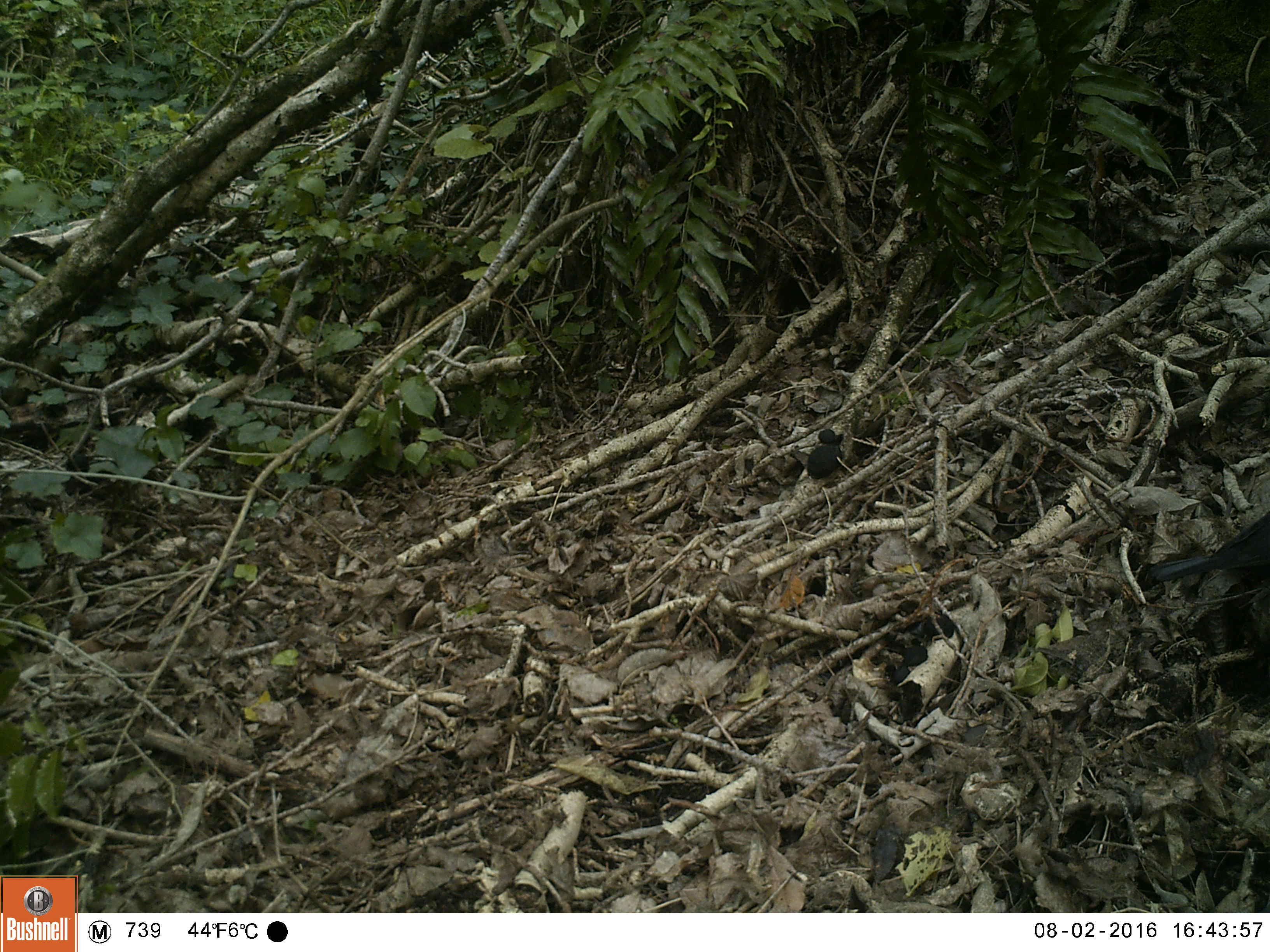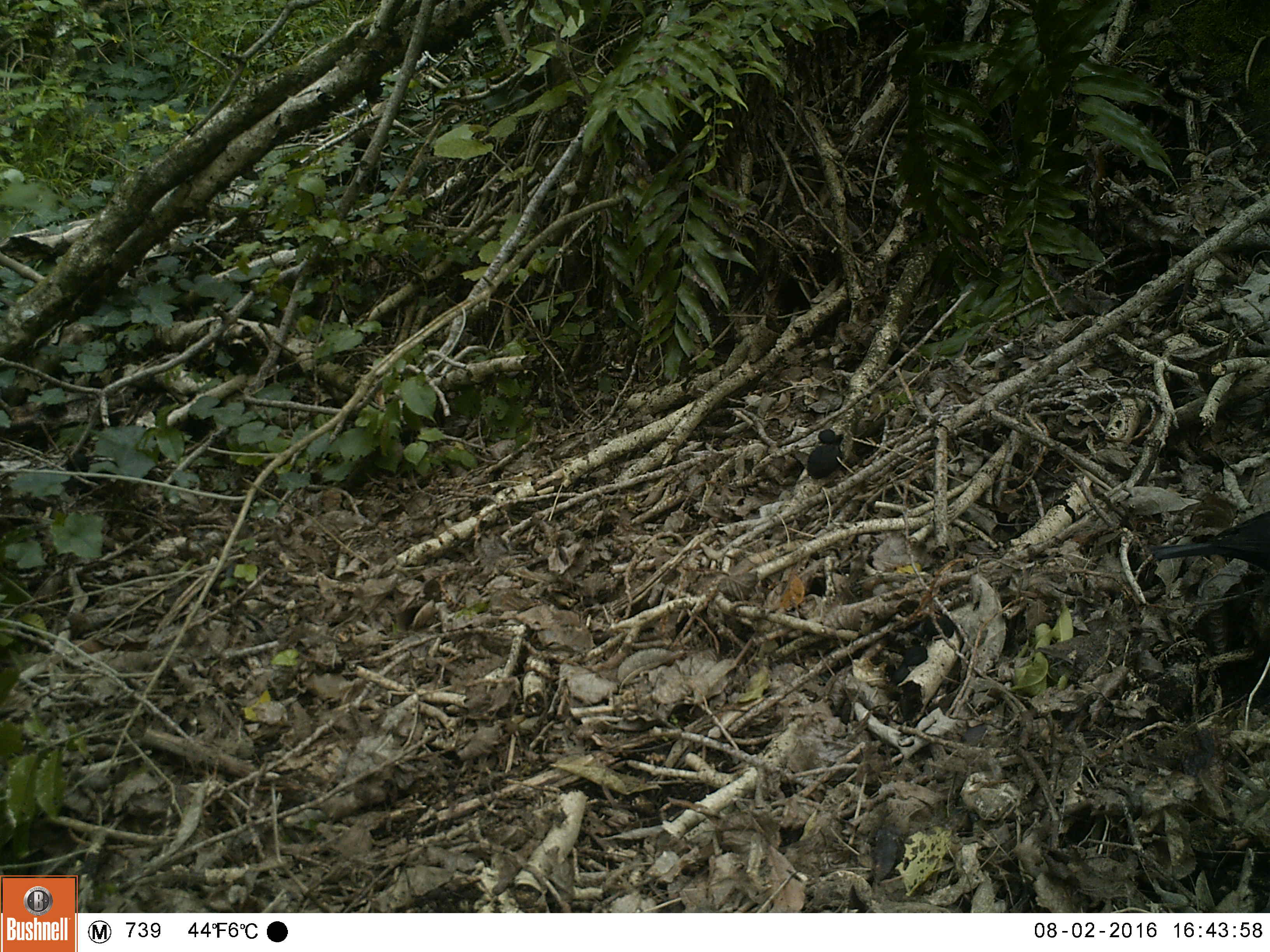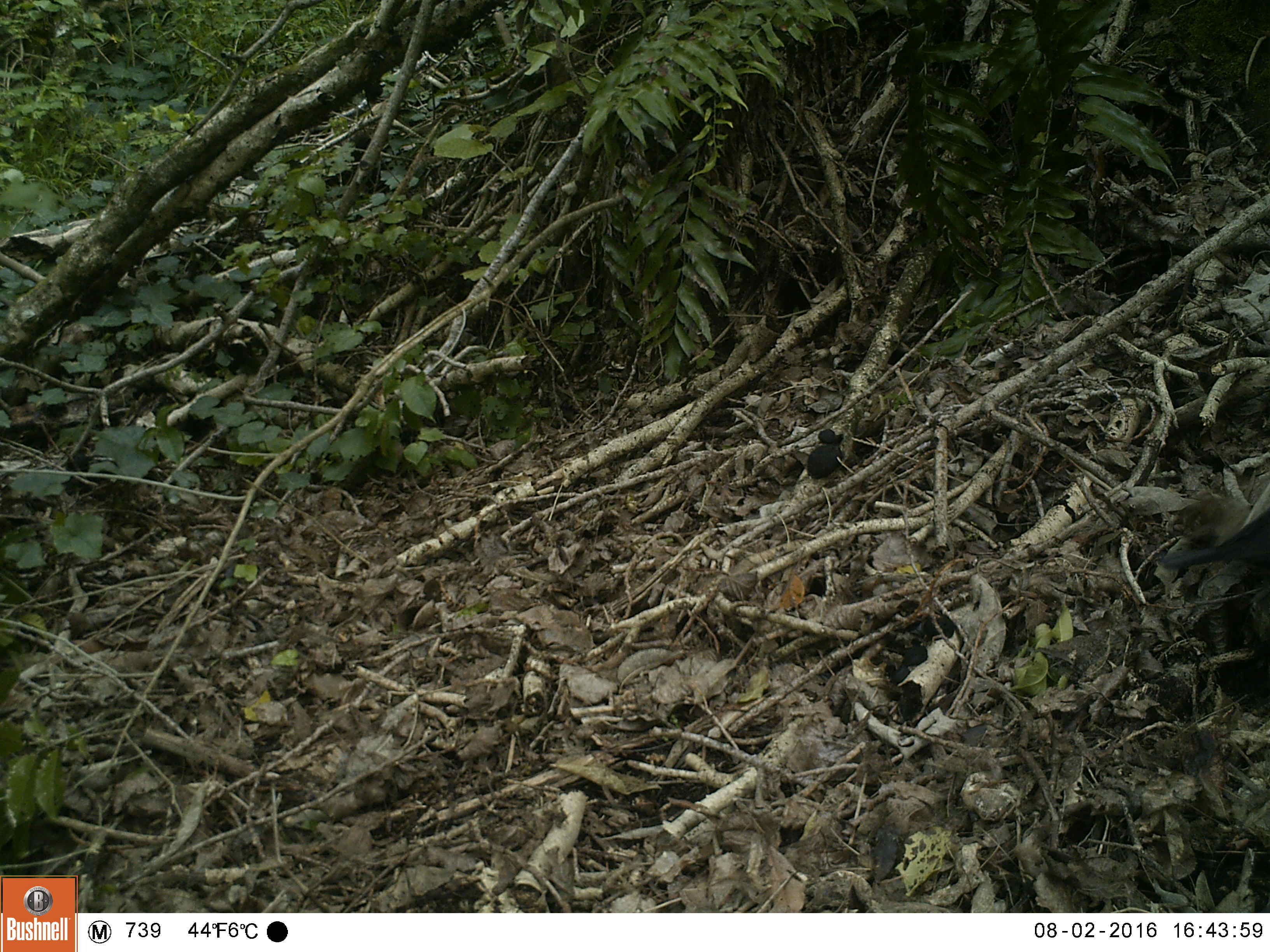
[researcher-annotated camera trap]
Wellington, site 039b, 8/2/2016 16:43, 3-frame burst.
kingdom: Animalia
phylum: Chordata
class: Aves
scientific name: Aves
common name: bird